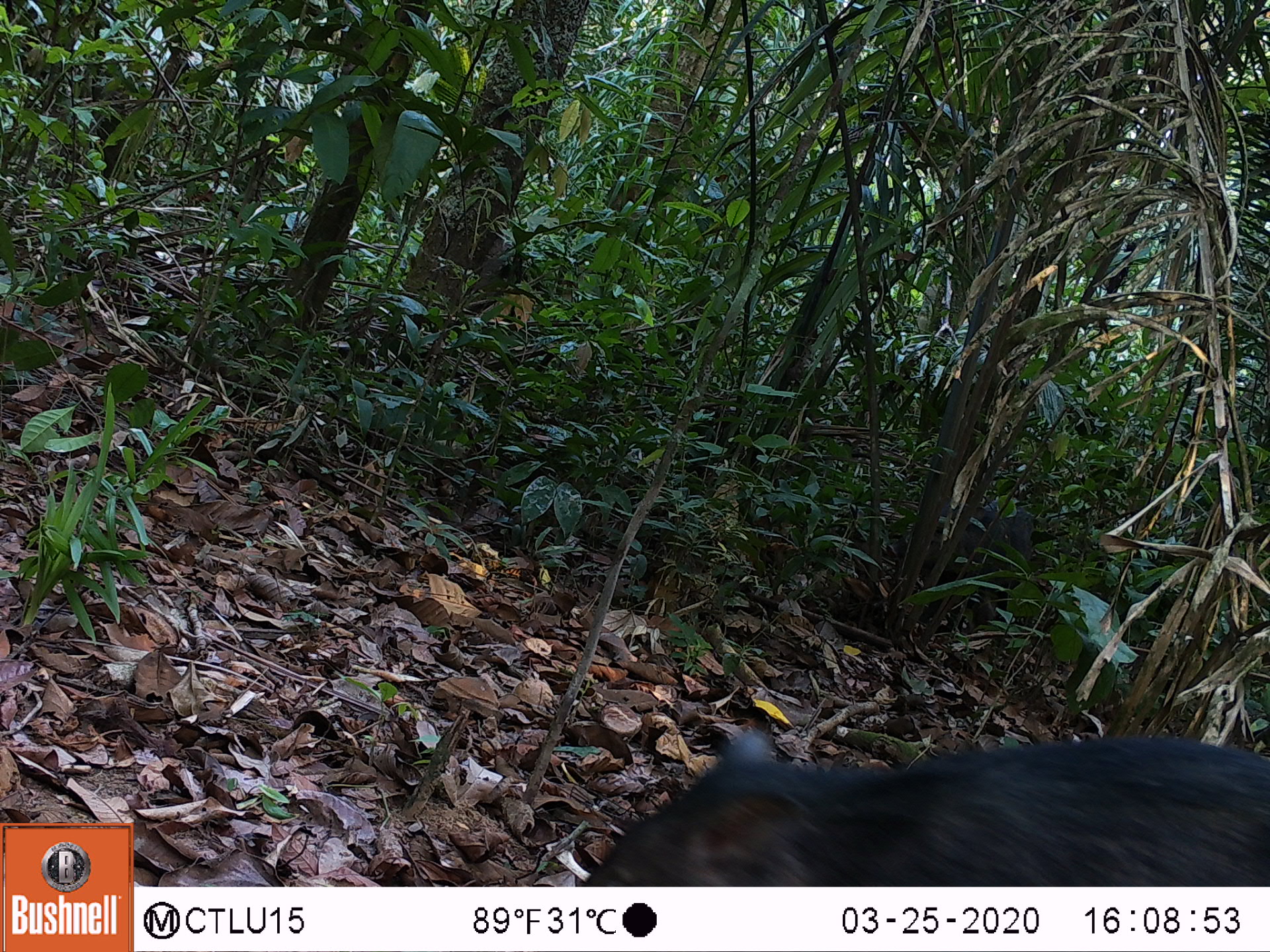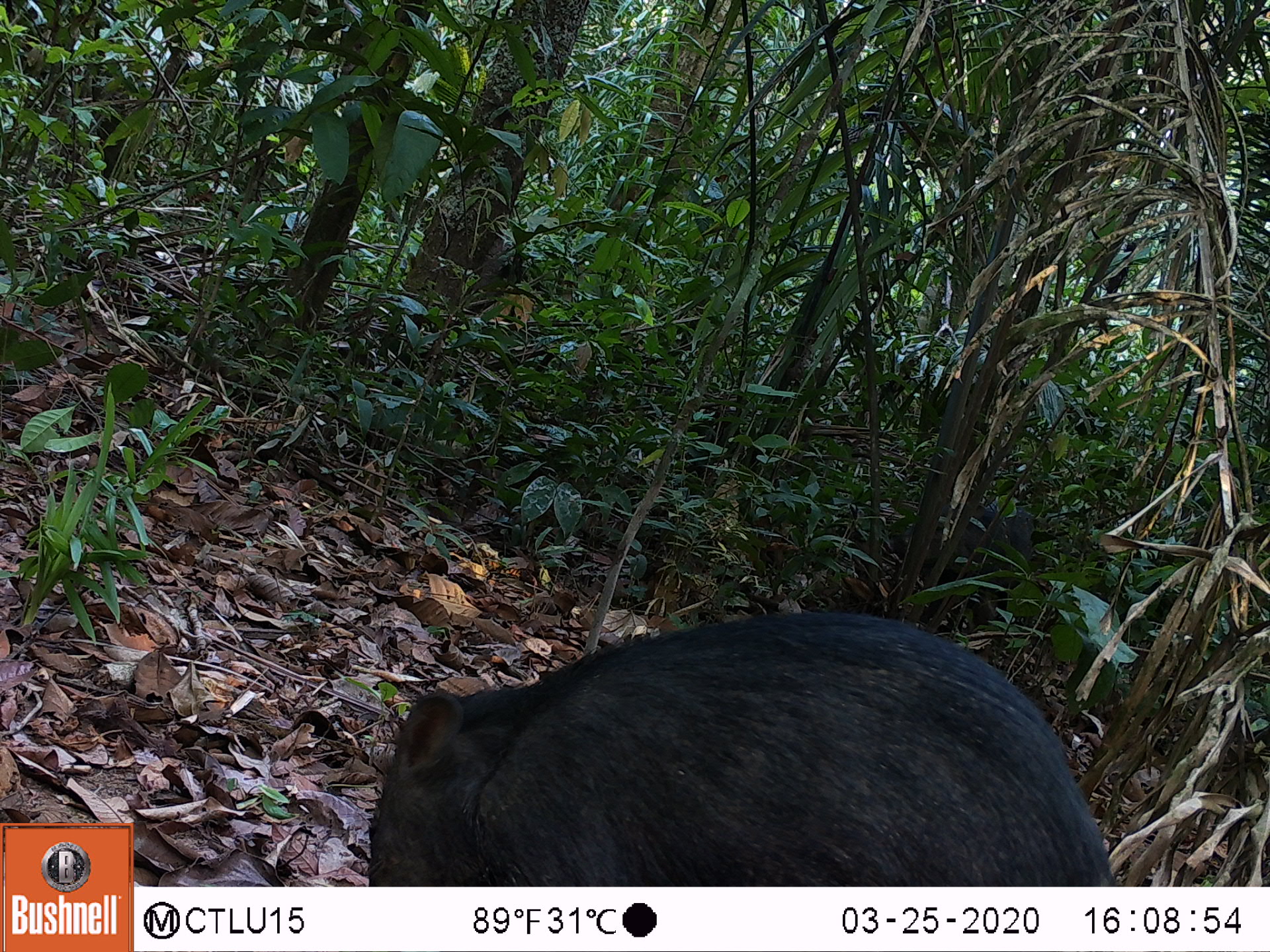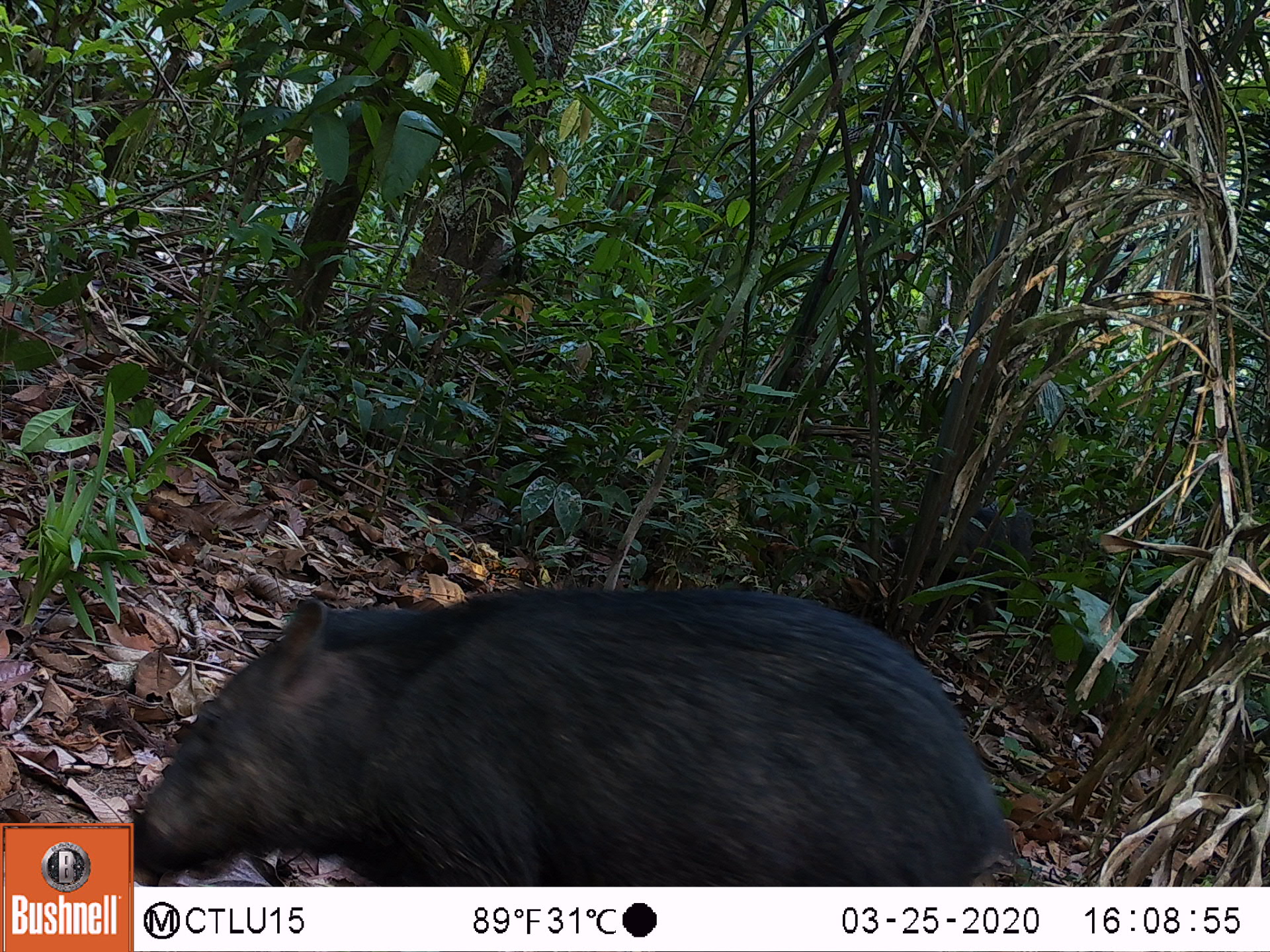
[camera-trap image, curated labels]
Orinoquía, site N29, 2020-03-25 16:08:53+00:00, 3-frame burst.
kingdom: Animalia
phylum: Chordata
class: Mammalia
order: Artiodactyla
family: Tayassuidae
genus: Pecari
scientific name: Pecari tajacu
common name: collared peccary